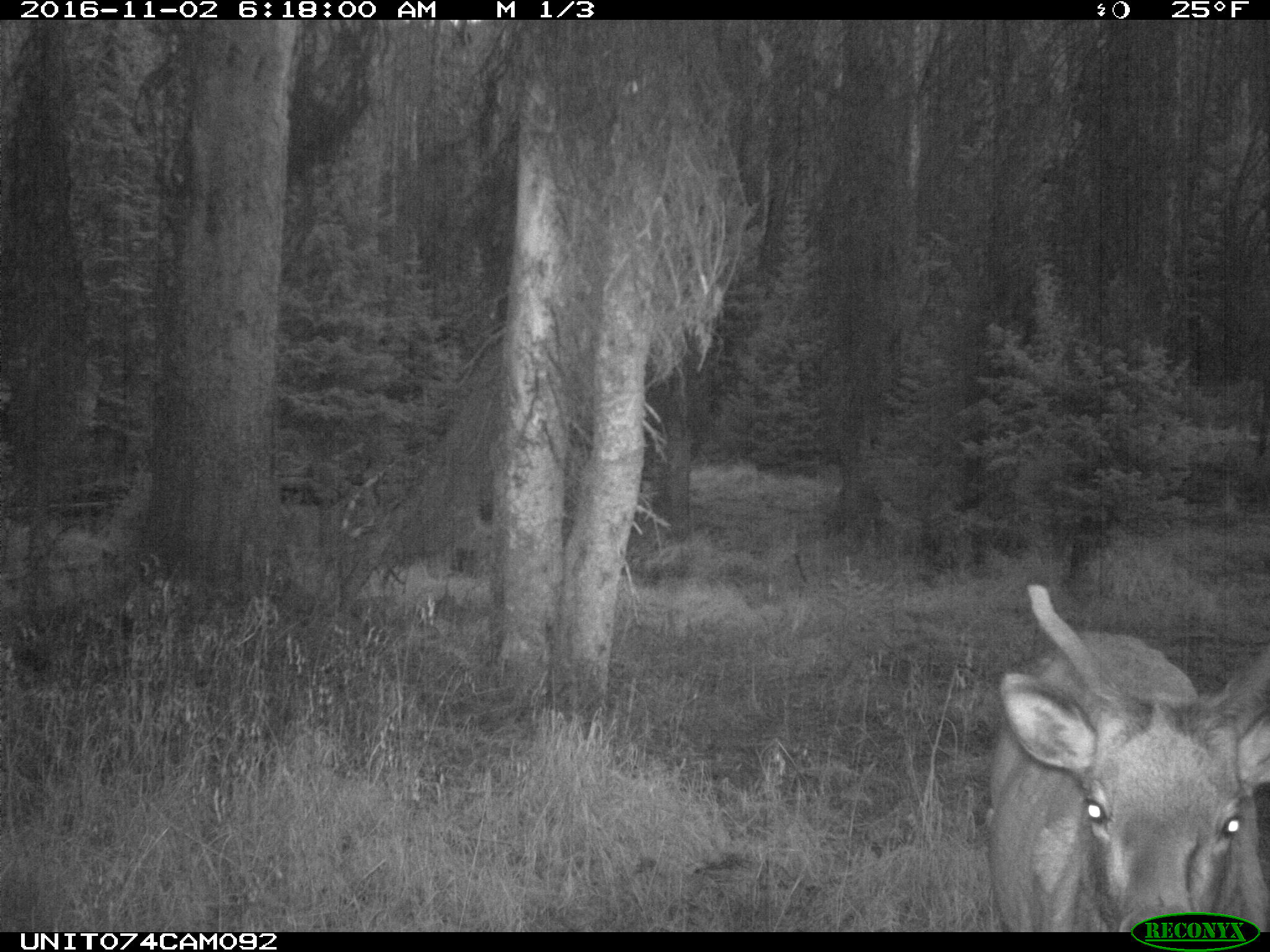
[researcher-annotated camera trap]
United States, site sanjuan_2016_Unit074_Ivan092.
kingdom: Animalia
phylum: Chordata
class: Mammalia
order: Artiodactyla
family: Cervidae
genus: Cervus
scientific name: Cervus elaphus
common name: red deer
Cervus elaphus (red deer).